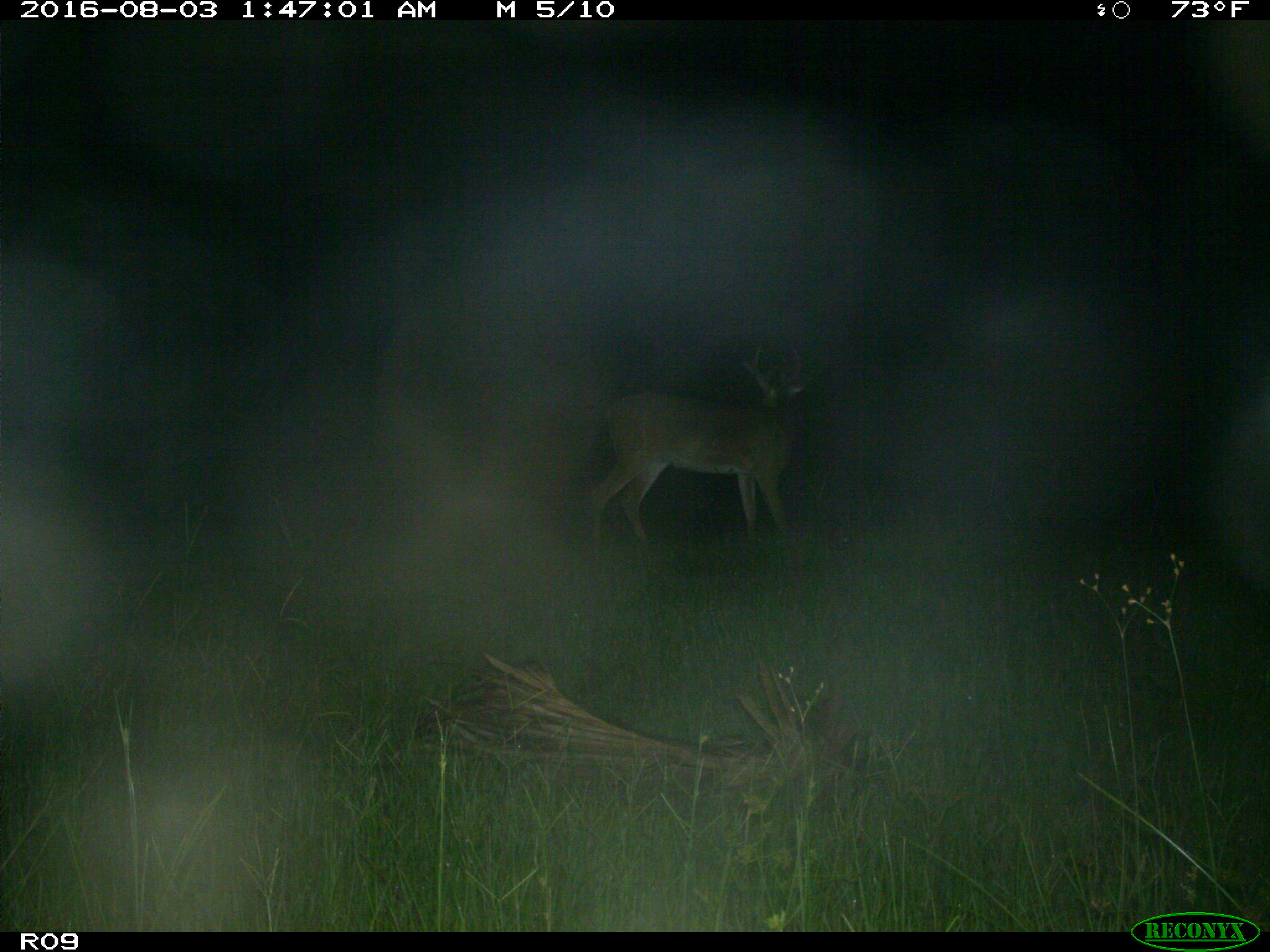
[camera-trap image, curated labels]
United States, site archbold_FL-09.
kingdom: Animalia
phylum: Chordata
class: Mammalia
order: Artiodactyla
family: Cervidae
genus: Odocoileus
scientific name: Odocoileus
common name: deer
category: unidentified deer